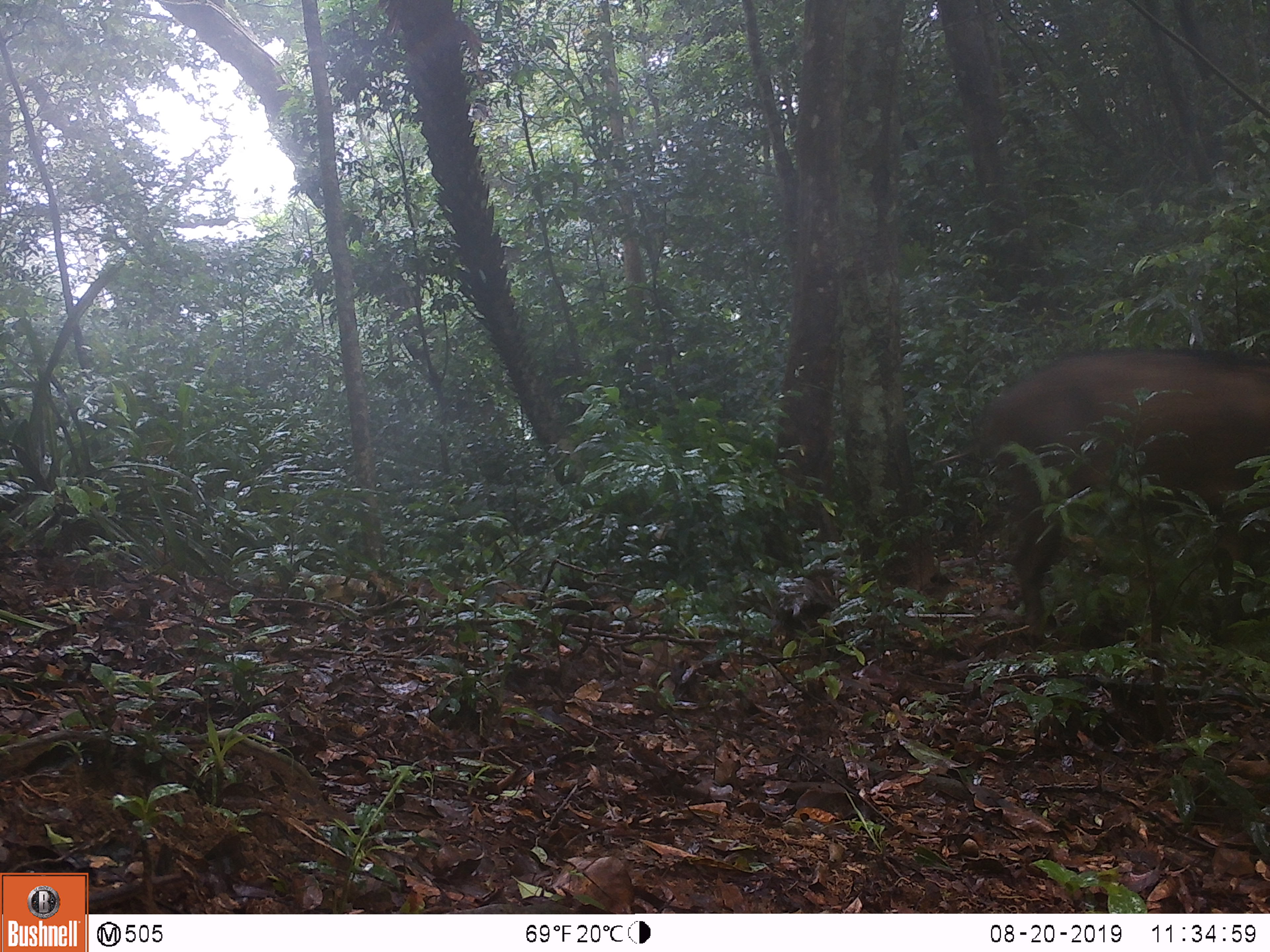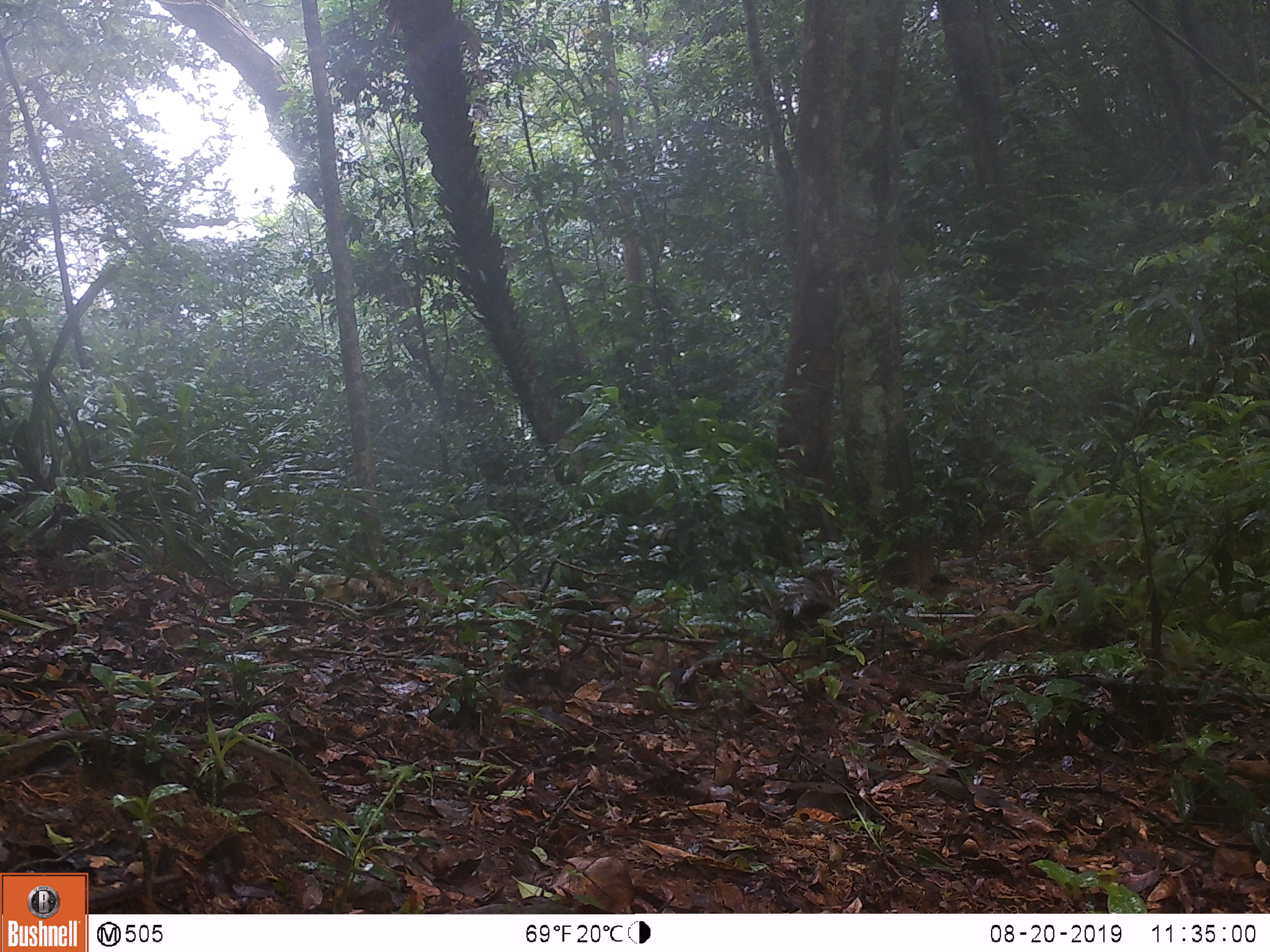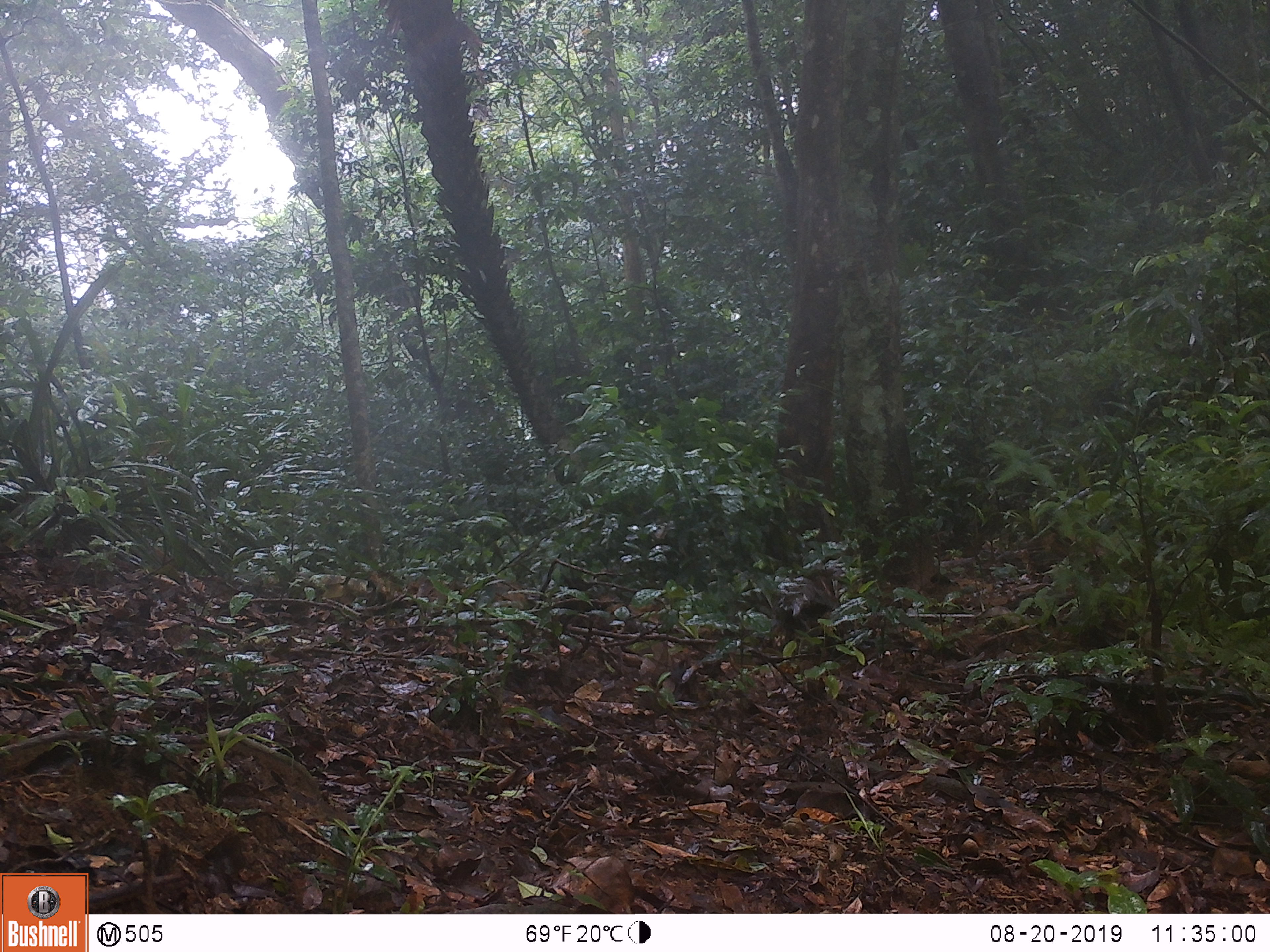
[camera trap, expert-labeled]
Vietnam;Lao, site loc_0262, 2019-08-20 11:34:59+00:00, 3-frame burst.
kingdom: Animalia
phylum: Chordata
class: Mammalia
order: Artiodactyla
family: Suidae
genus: Sus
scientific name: Sus scrofa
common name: eurasian wild pig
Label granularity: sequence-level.